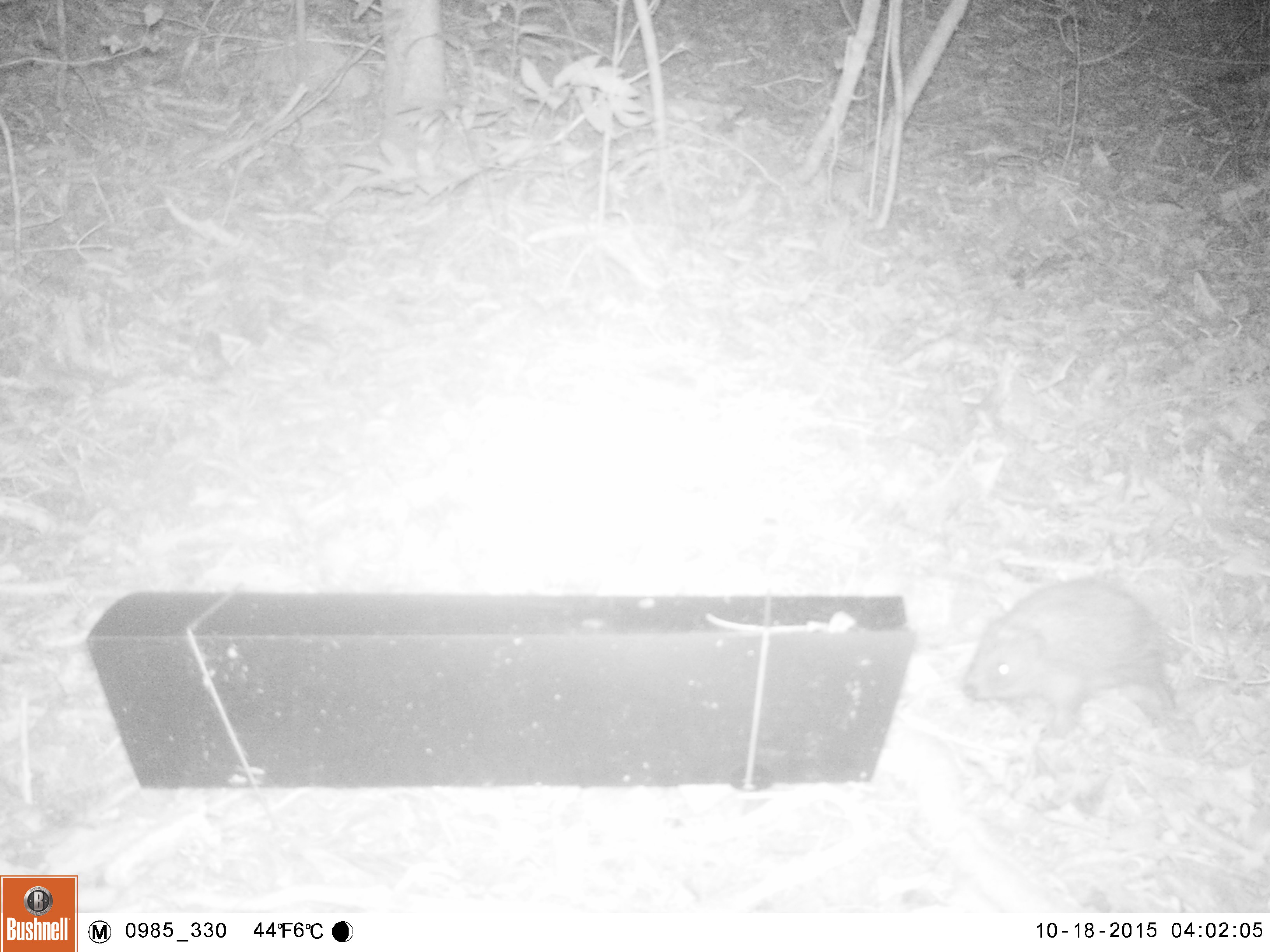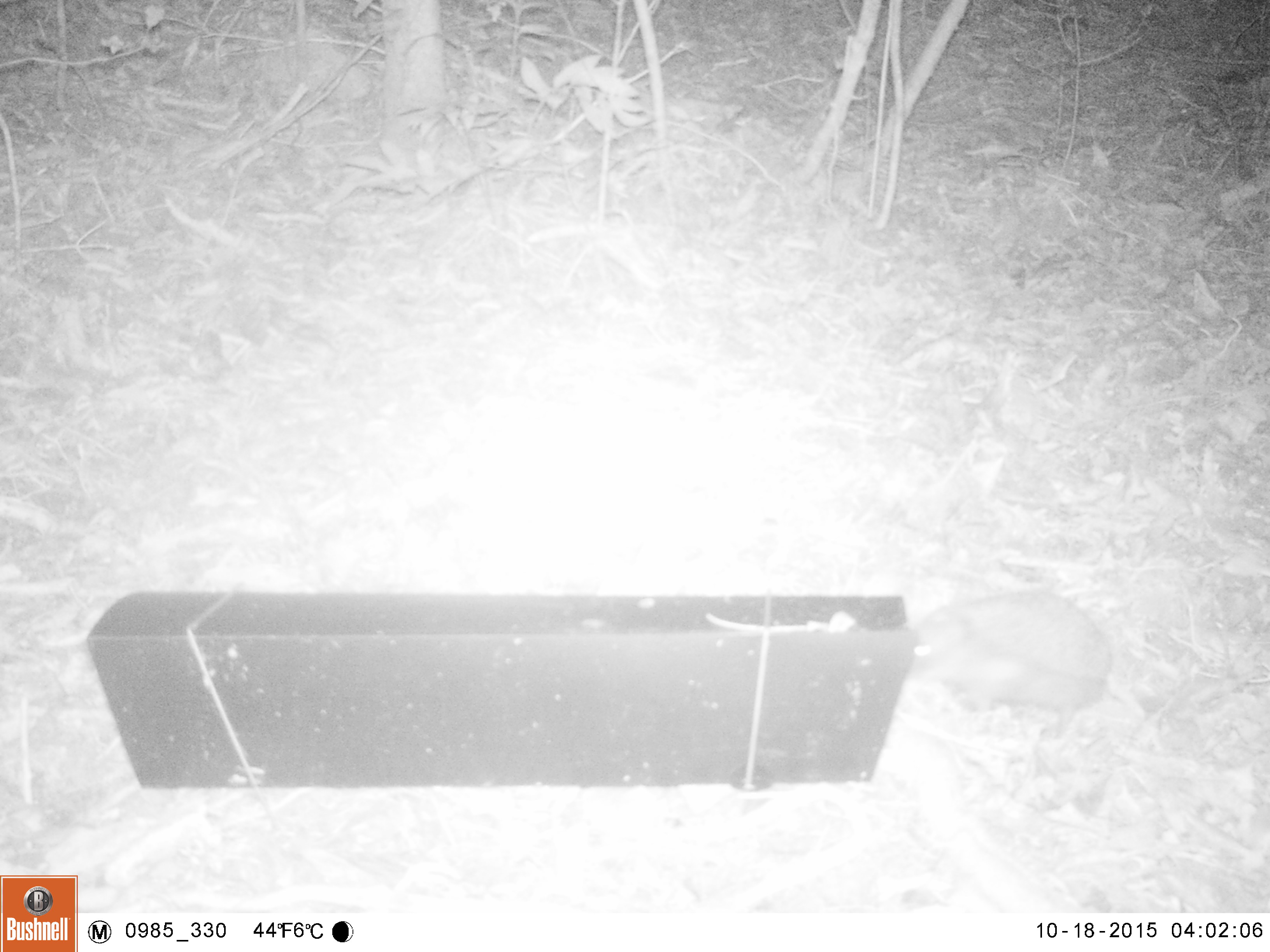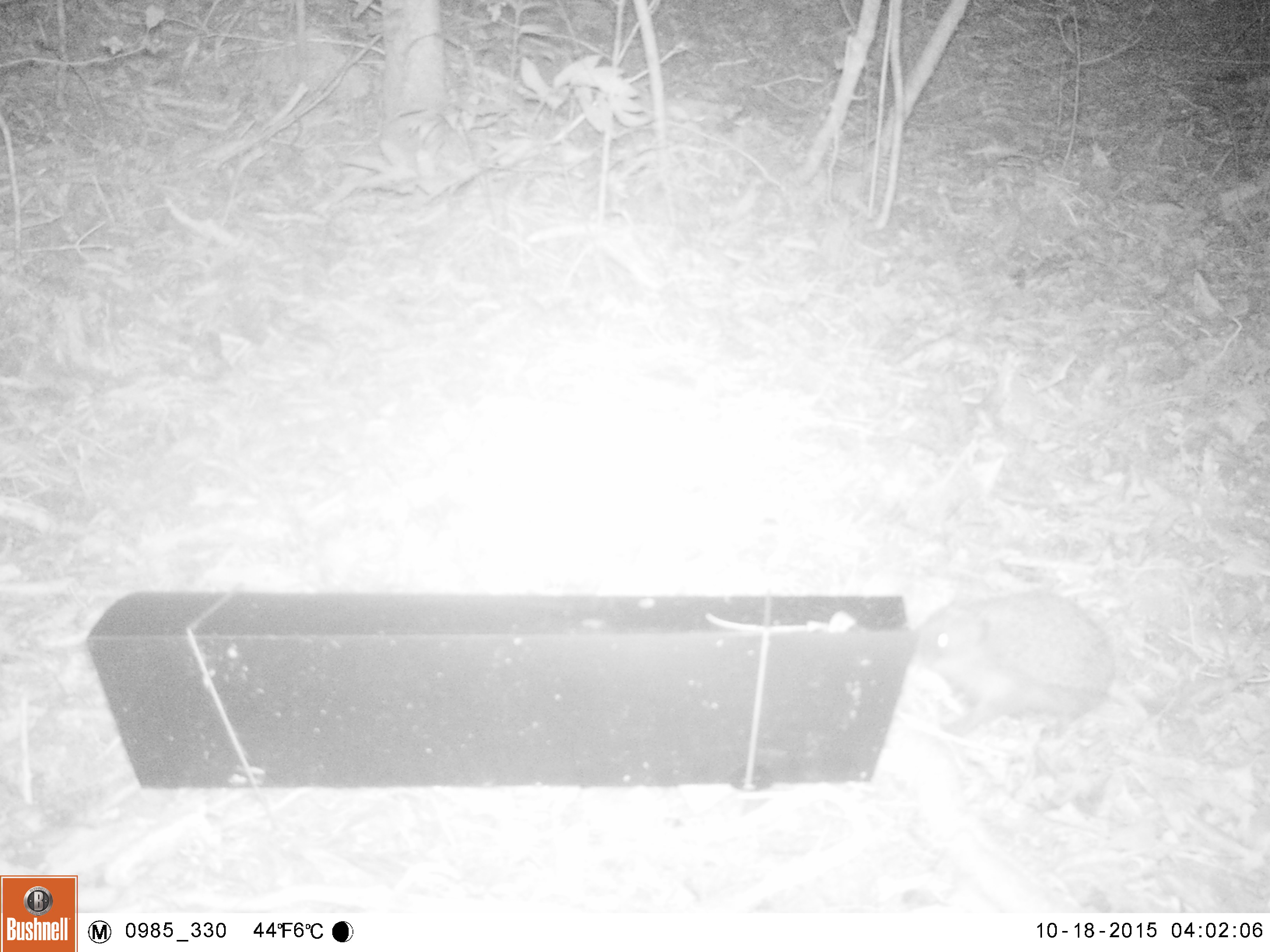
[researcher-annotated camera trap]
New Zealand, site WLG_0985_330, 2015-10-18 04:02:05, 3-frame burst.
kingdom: Animalia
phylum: Chordata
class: Mammalia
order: Eulipotyphla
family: Erinaceidae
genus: Erinaceus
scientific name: Erinaceus europaeus europaeus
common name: european hedgehog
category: hedgehog